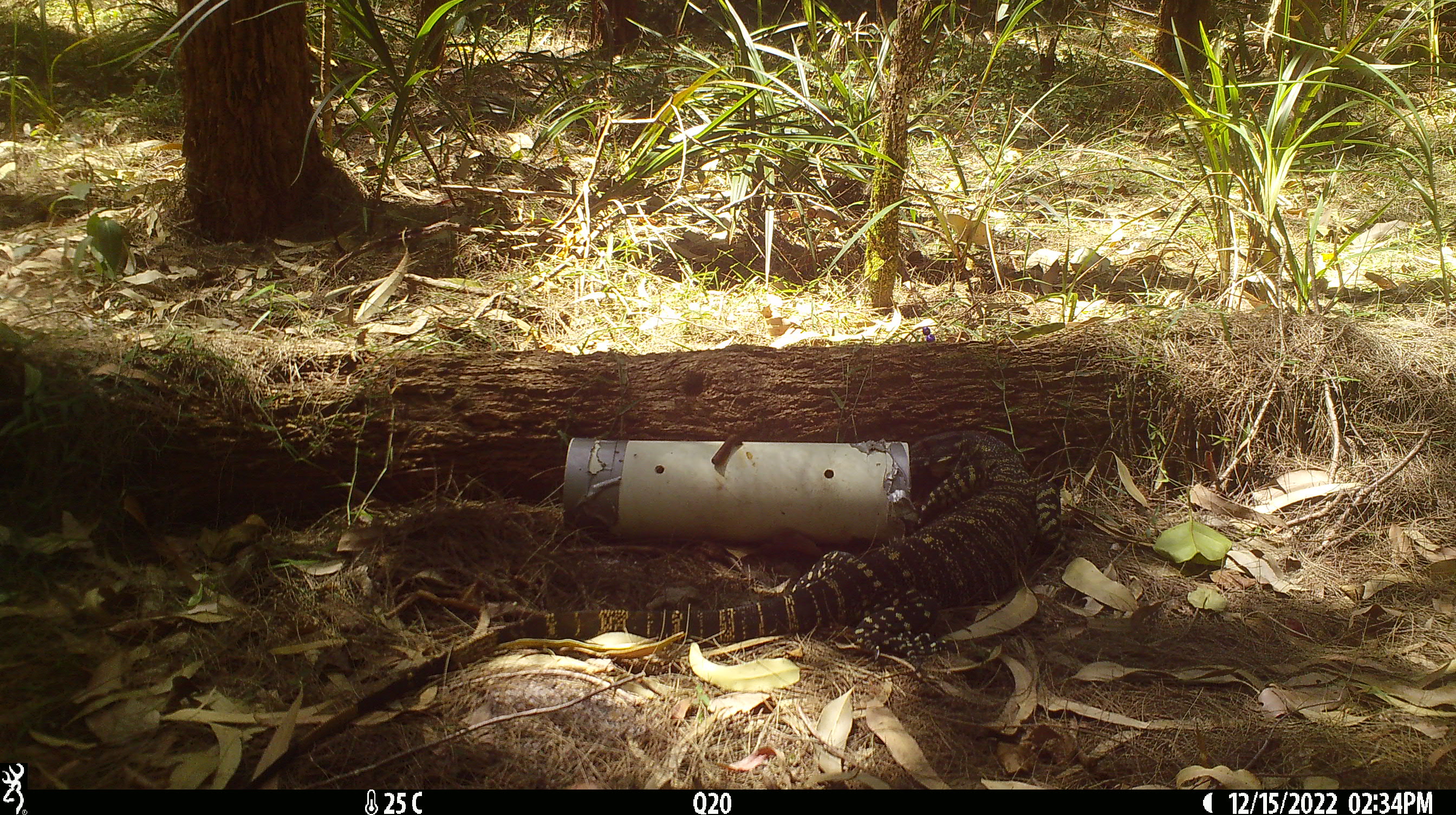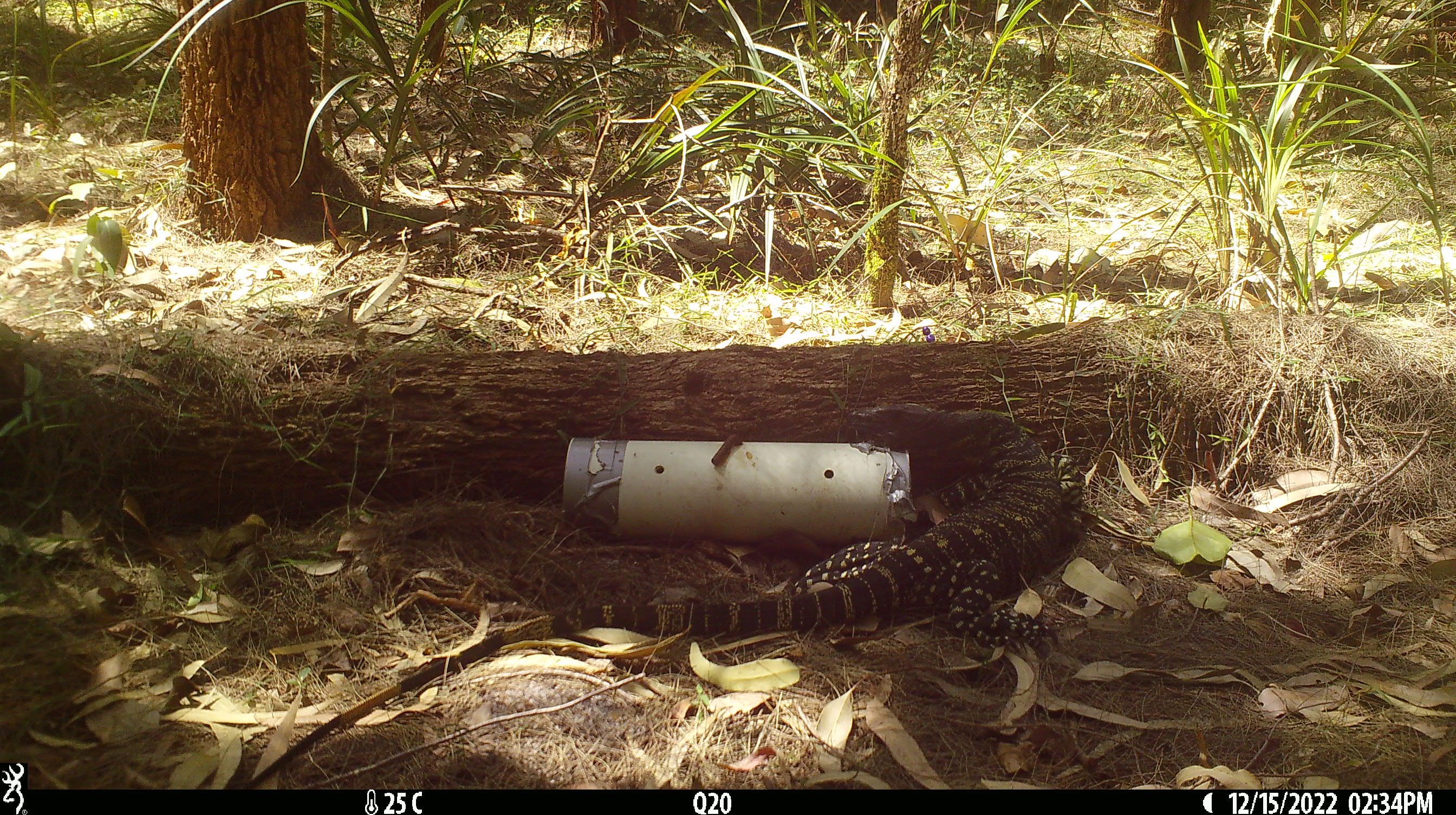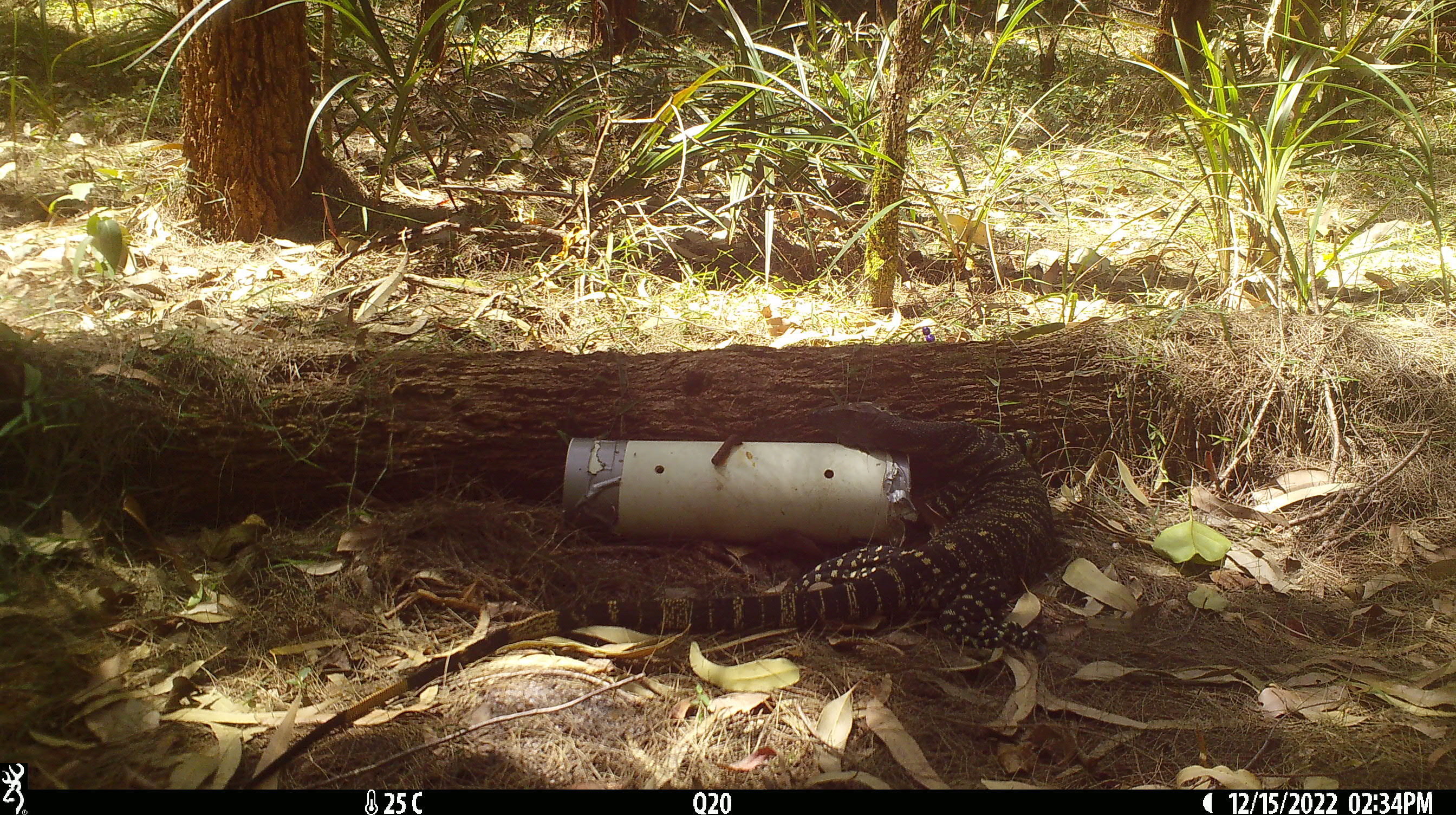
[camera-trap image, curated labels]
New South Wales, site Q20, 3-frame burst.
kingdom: Animalia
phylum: Chordata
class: Reptilia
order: Squamata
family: Varanidae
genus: Varanus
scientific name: Varanus varius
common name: lace monitor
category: goanna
Goanna (lace monitor) (Varanus varius).